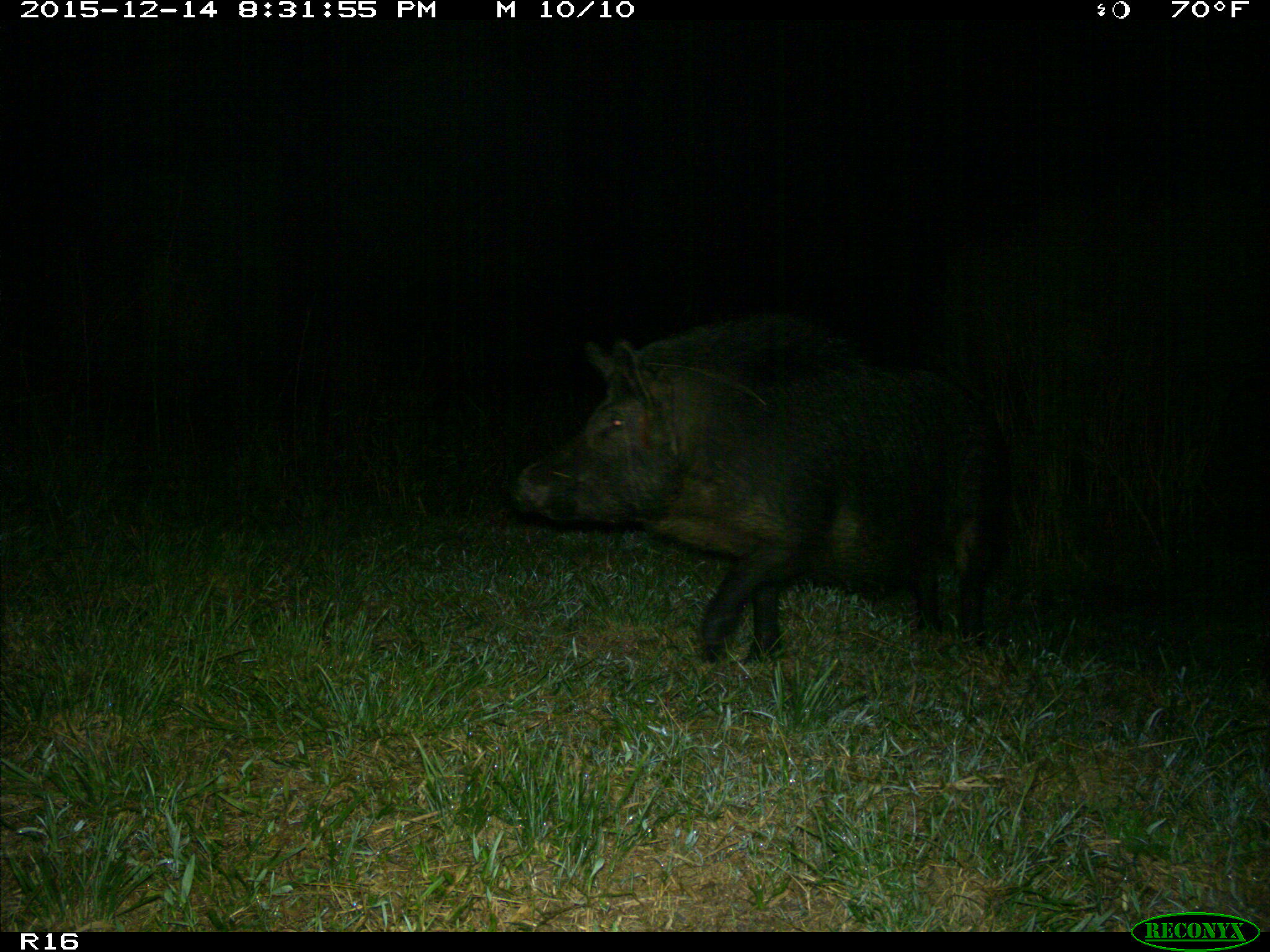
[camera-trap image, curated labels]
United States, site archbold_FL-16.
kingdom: Animalia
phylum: Chordata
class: Mammalia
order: Artiodactyla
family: Suidae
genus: Sus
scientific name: Sus scrofa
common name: wild boar